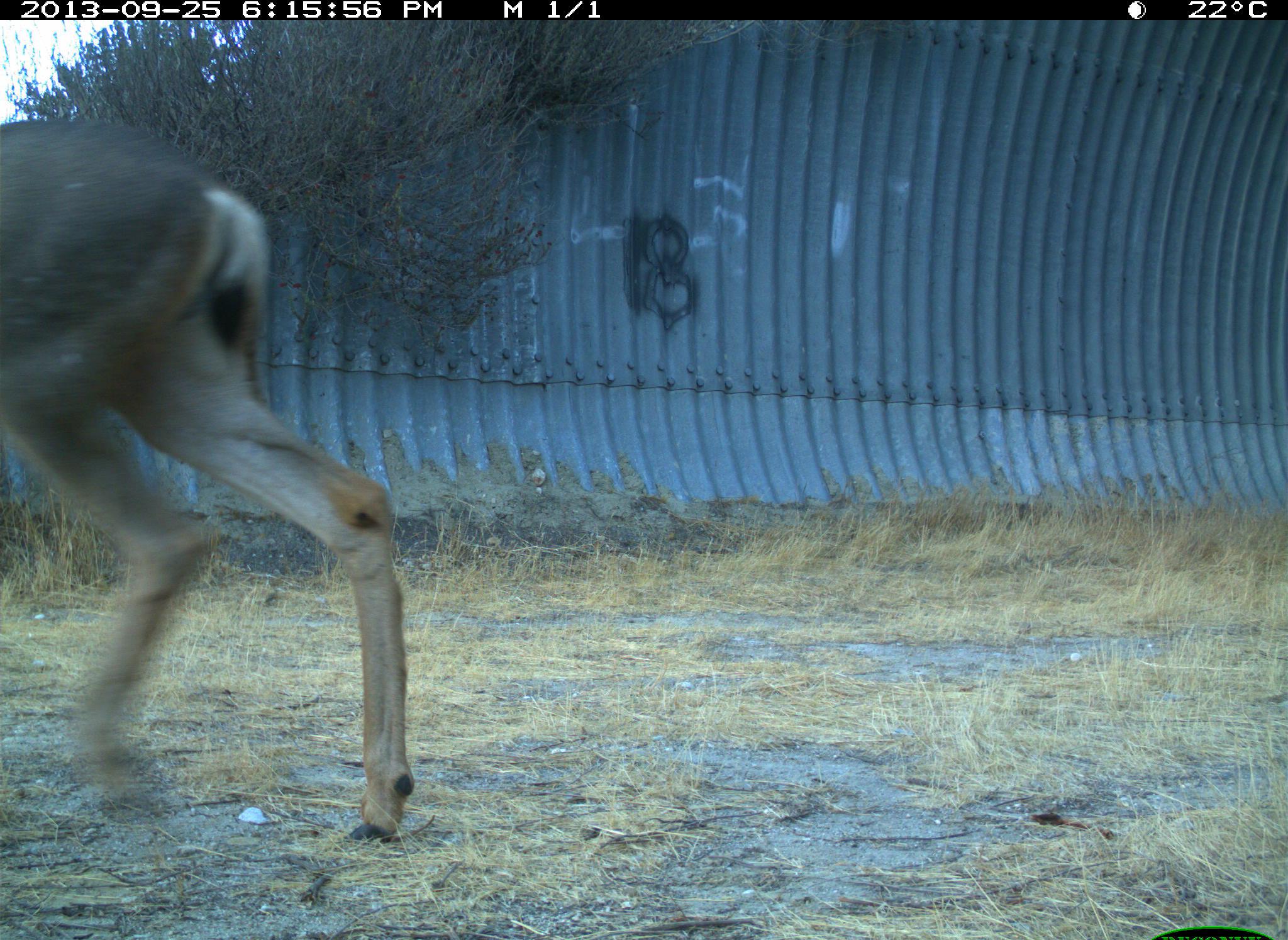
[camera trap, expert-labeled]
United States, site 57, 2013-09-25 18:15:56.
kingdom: Animalia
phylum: Chordata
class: Mammalia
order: Artiodactyla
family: Cervidae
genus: Odocoileus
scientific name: Odocoileus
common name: deer